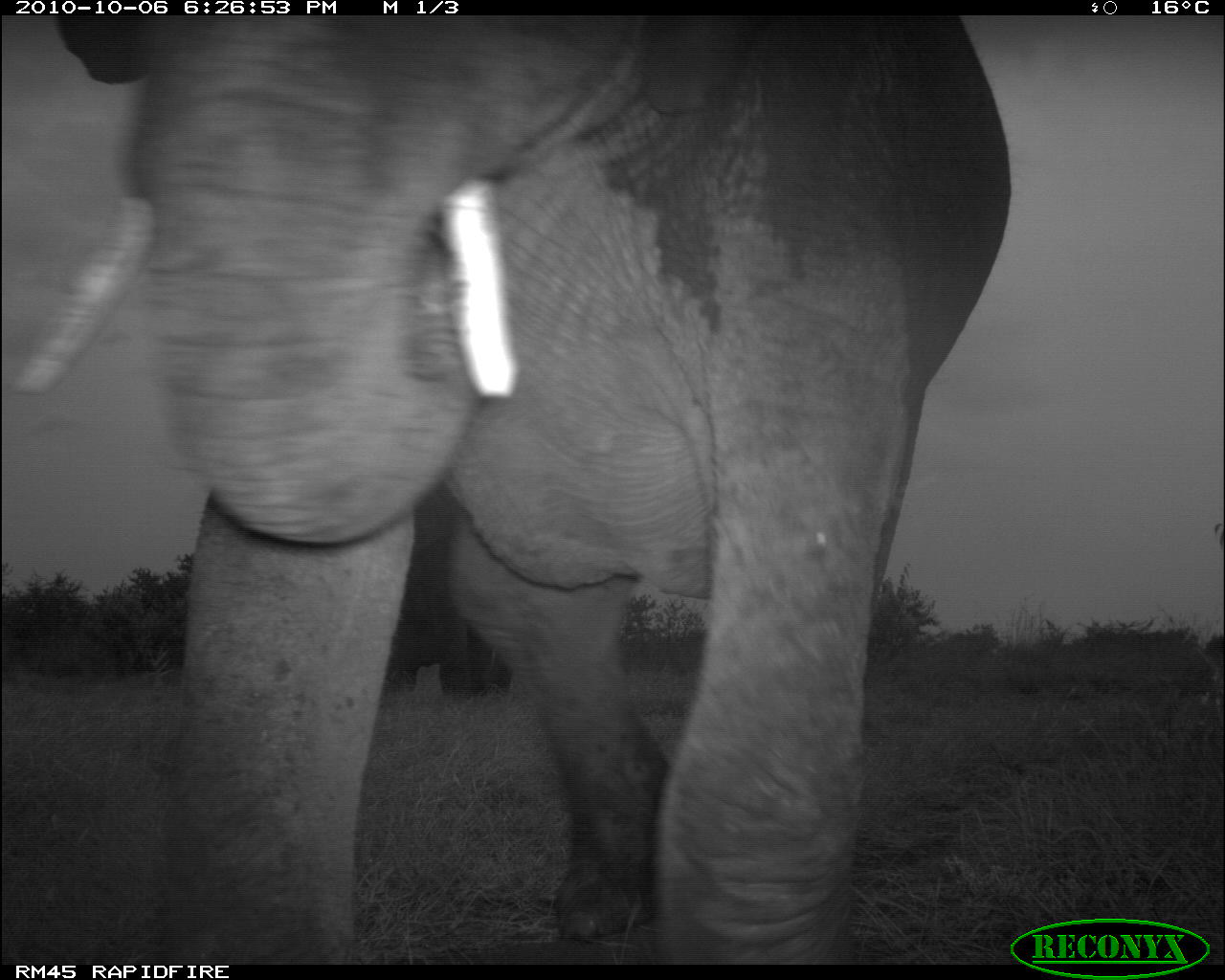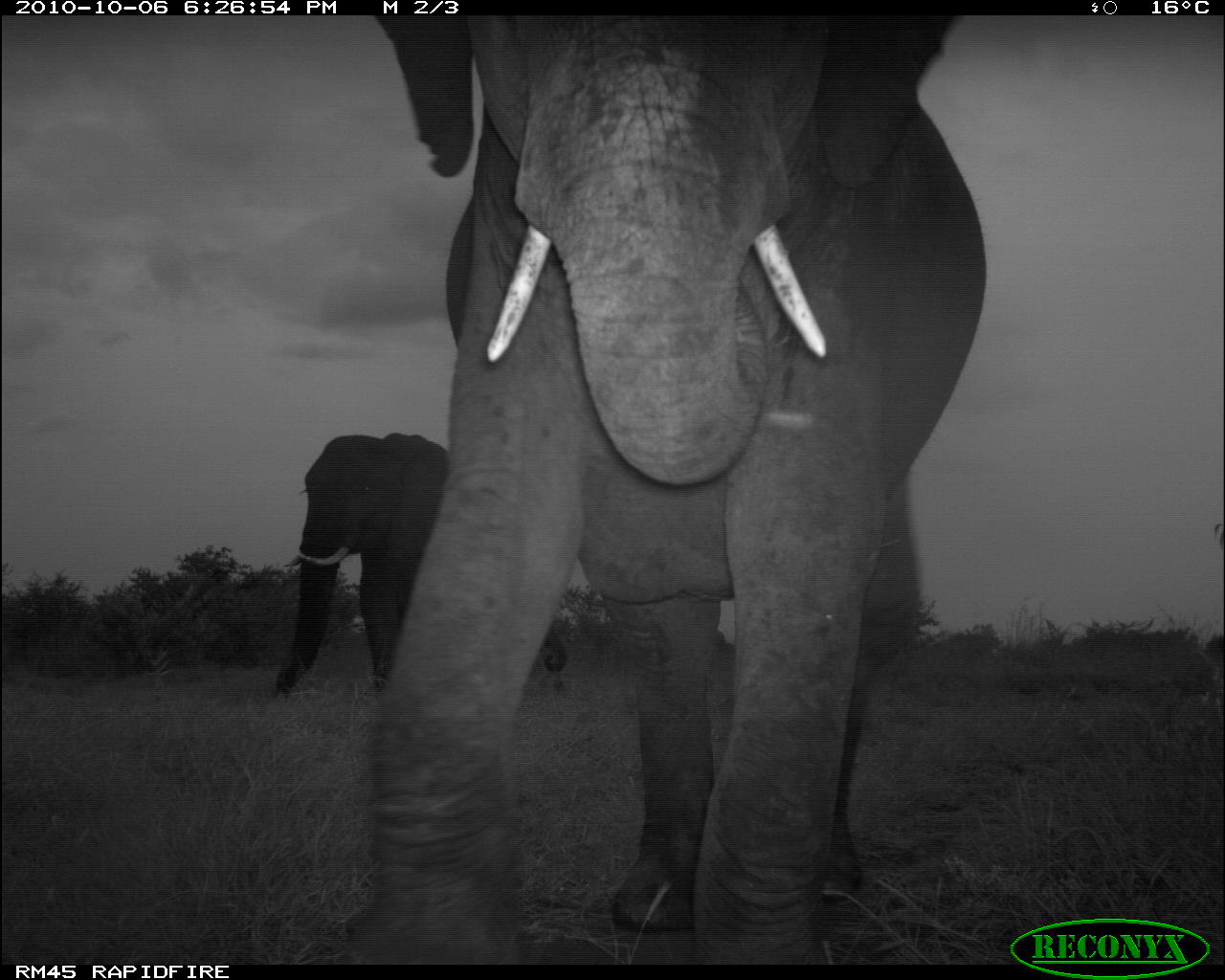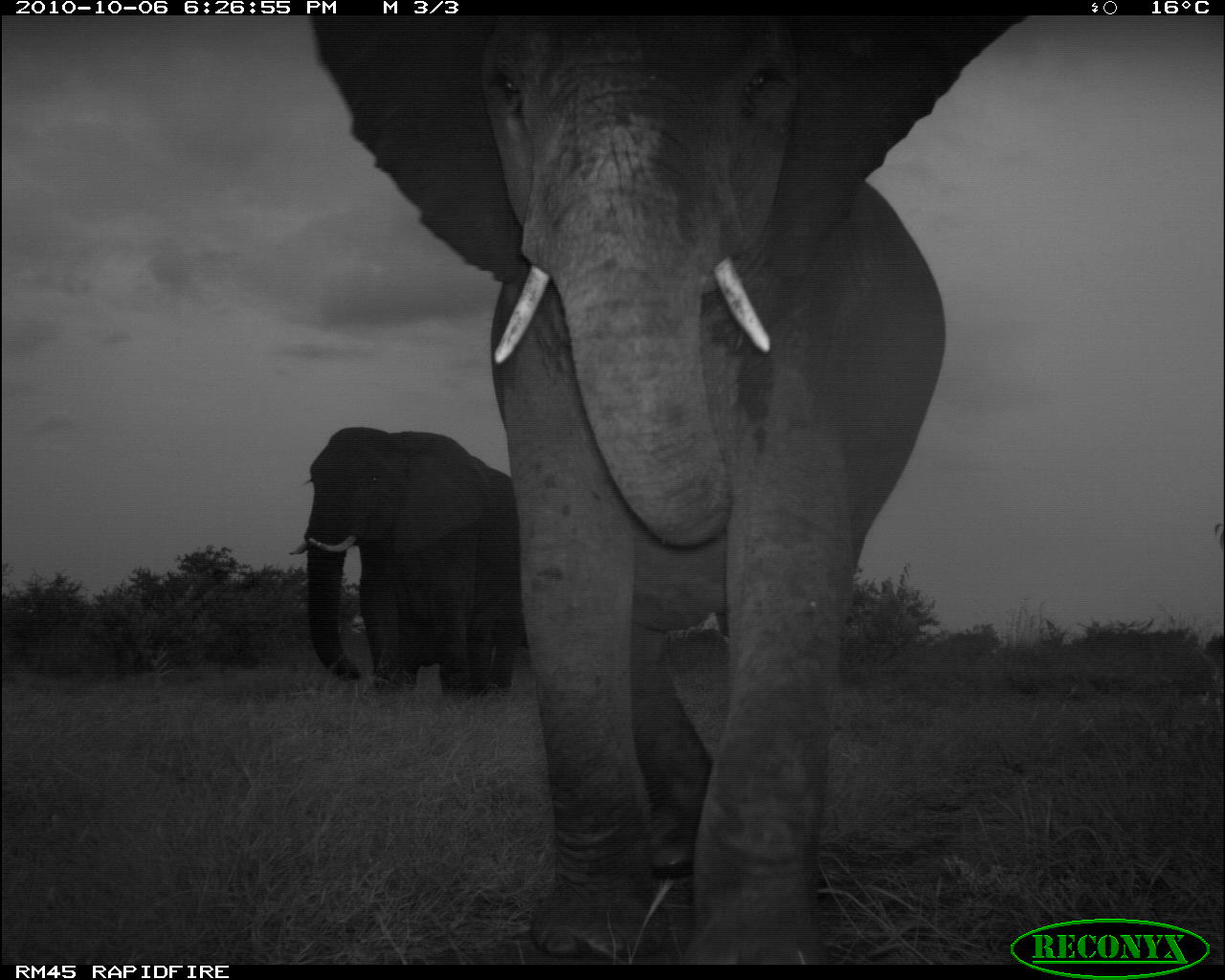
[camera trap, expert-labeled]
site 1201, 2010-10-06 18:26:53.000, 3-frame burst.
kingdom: Animalia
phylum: Chordata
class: Mammalia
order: Proboscidea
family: Elephantidae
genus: Loxodonta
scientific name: Loxodonta africana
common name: african bush elephant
Loxodonta africana (african bush elephant), count 2.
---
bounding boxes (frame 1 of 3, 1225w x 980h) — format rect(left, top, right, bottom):
loxodonta africana: rect(8, 11, 1013, 964); rect(375, 471, 511, 694)